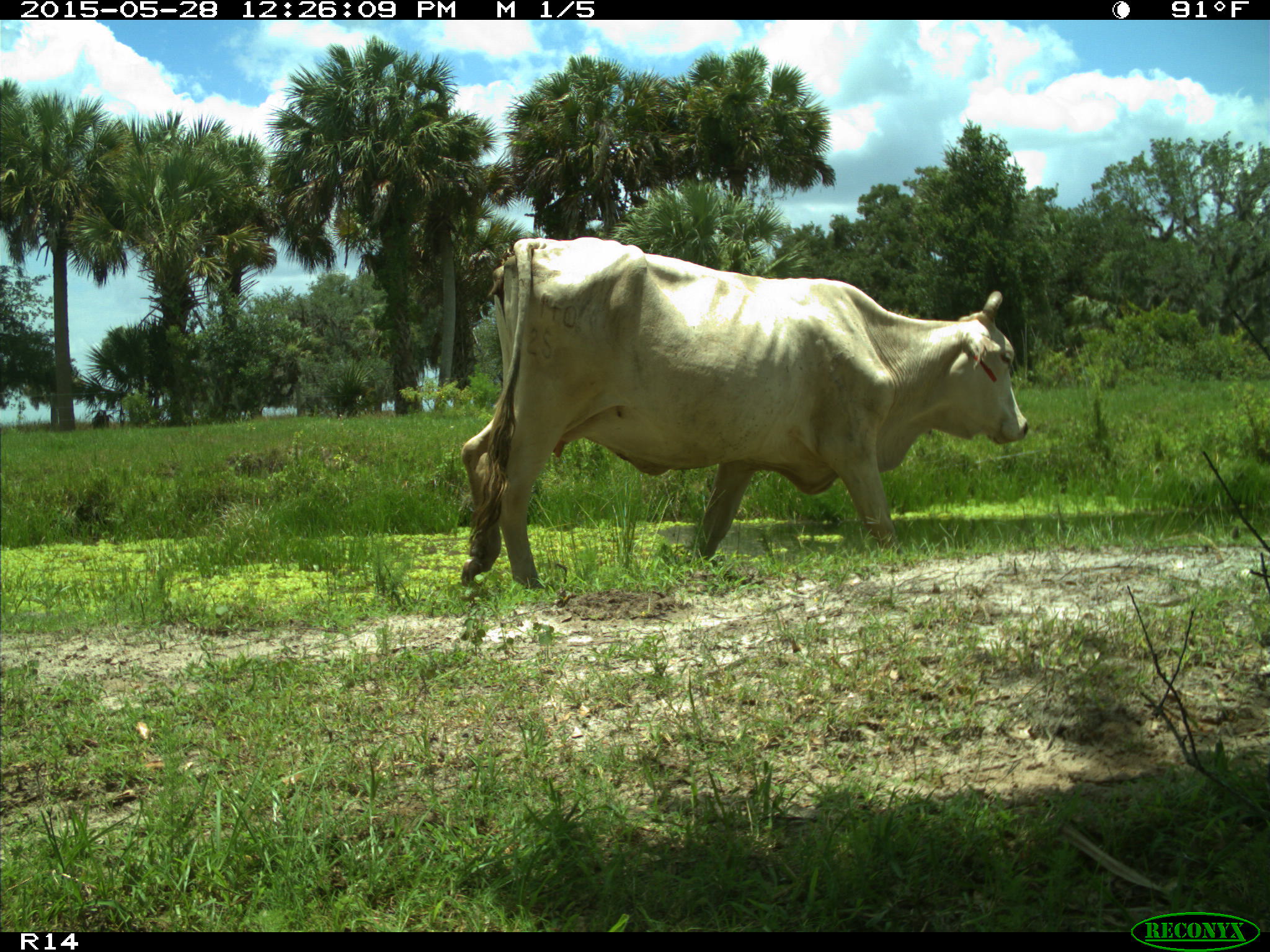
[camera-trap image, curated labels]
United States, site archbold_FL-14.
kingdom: Animalia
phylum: Chordata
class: Mammalia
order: Artiodactyla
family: Bovidae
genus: Bos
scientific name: Bos taurus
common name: domestic cow